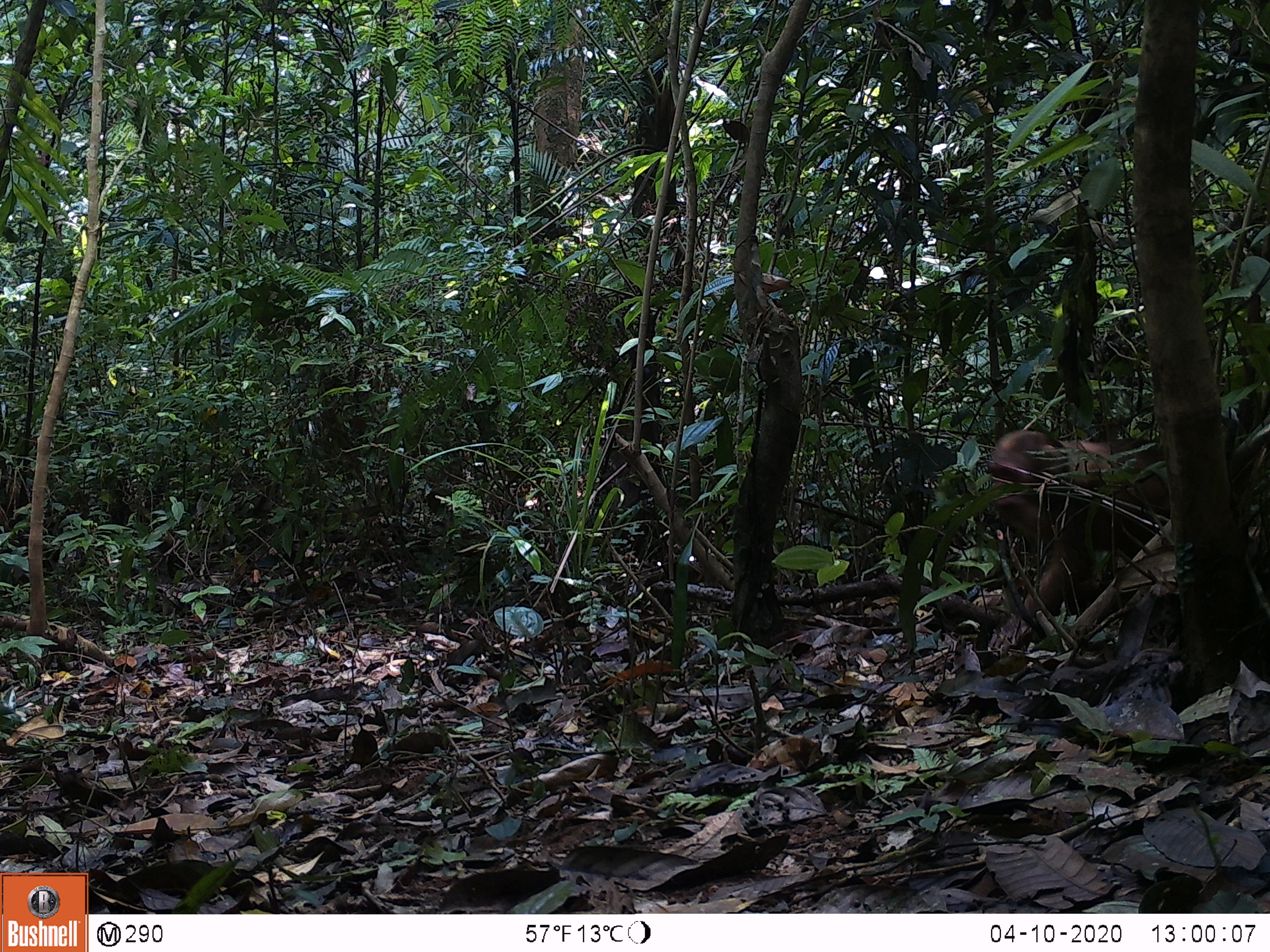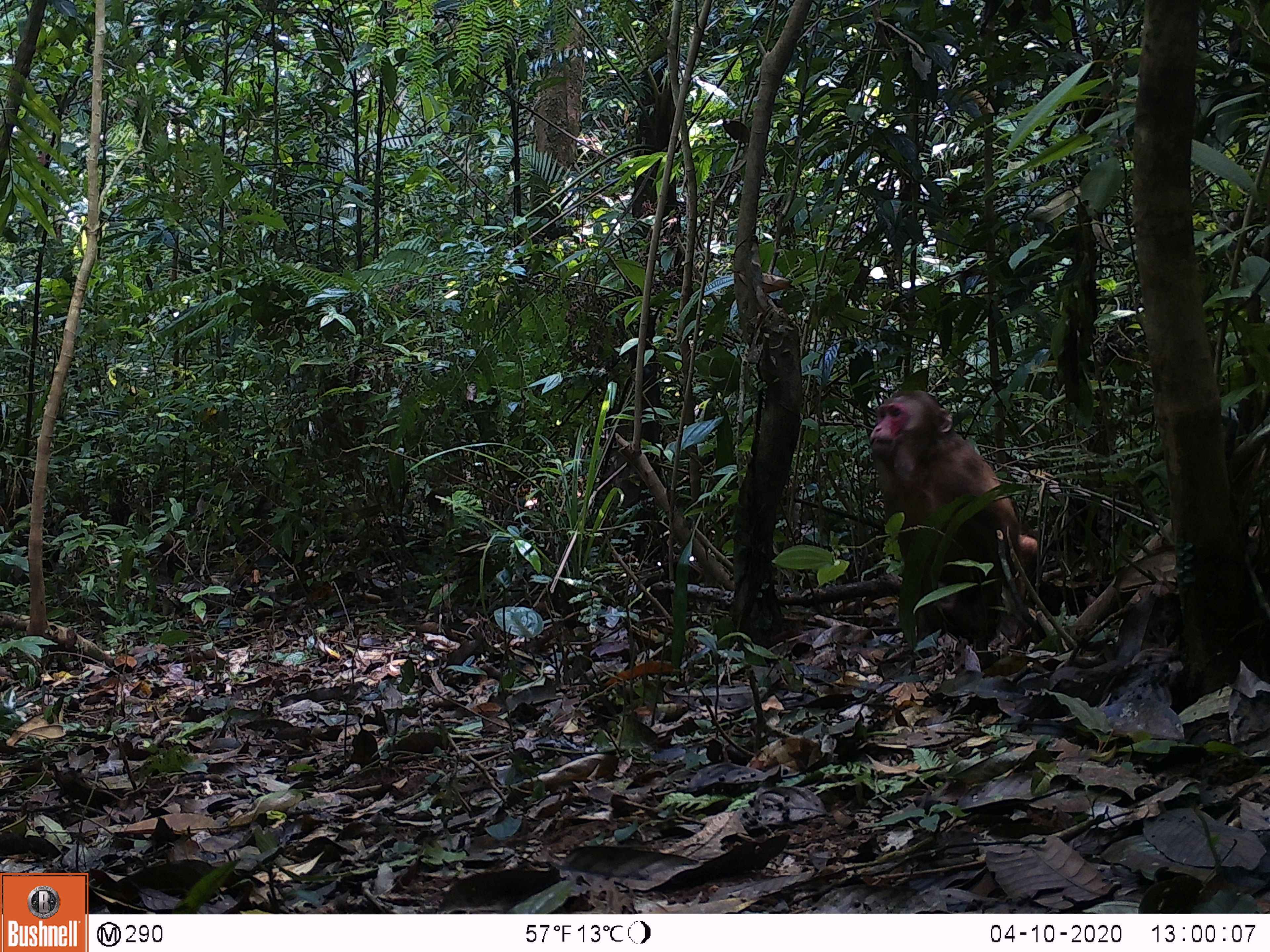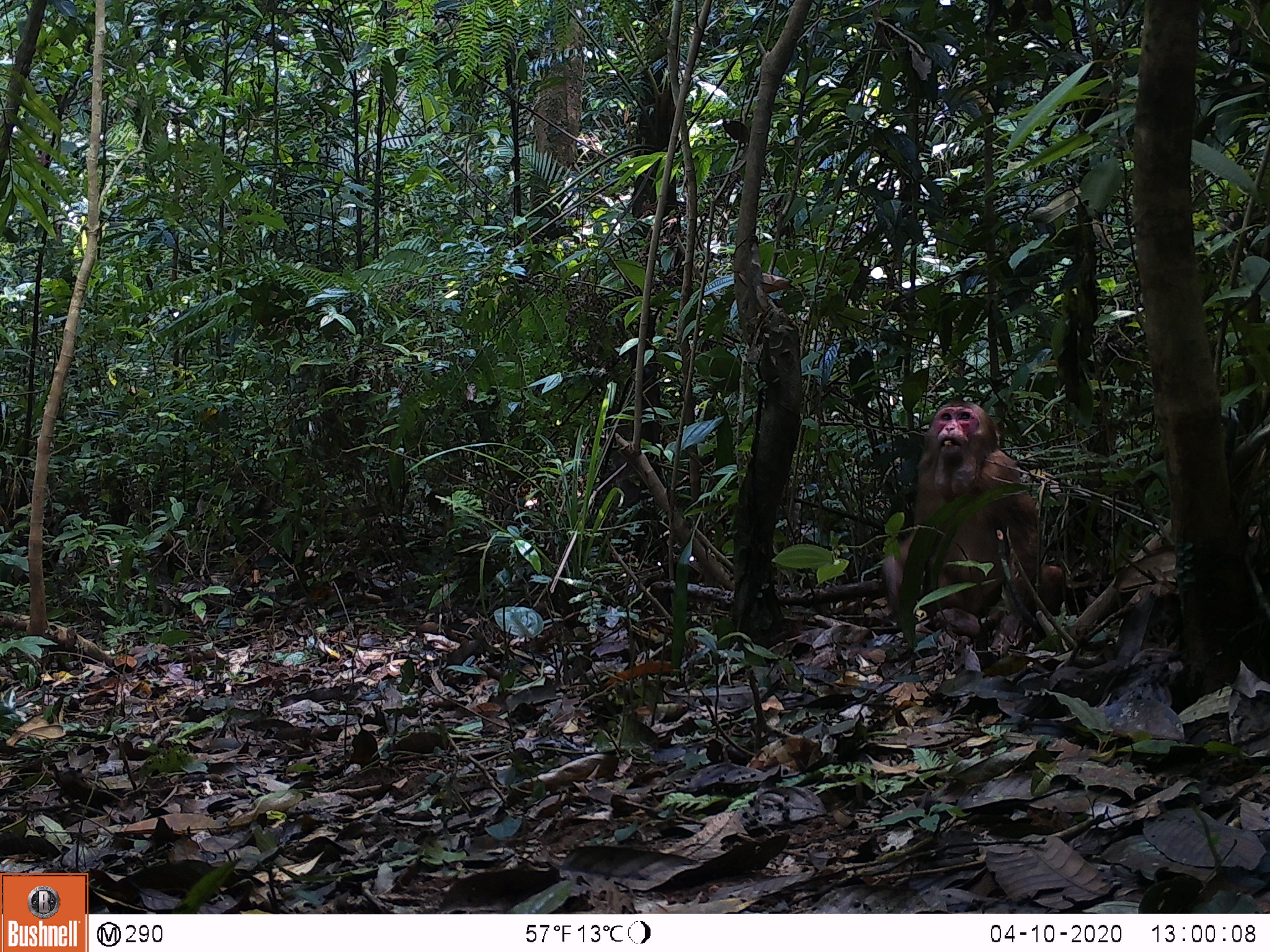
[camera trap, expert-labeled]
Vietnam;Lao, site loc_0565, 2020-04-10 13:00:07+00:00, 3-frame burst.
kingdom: Animalia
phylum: Chordata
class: Mammalia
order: Primates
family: Cercopithecidae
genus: Macaca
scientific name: Macaca arctoides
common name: stump-tailed macaque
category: stump tailed macaque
Stump tailed macaque (stump-tailed macaque) (Macaca arctoides). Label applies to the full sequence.